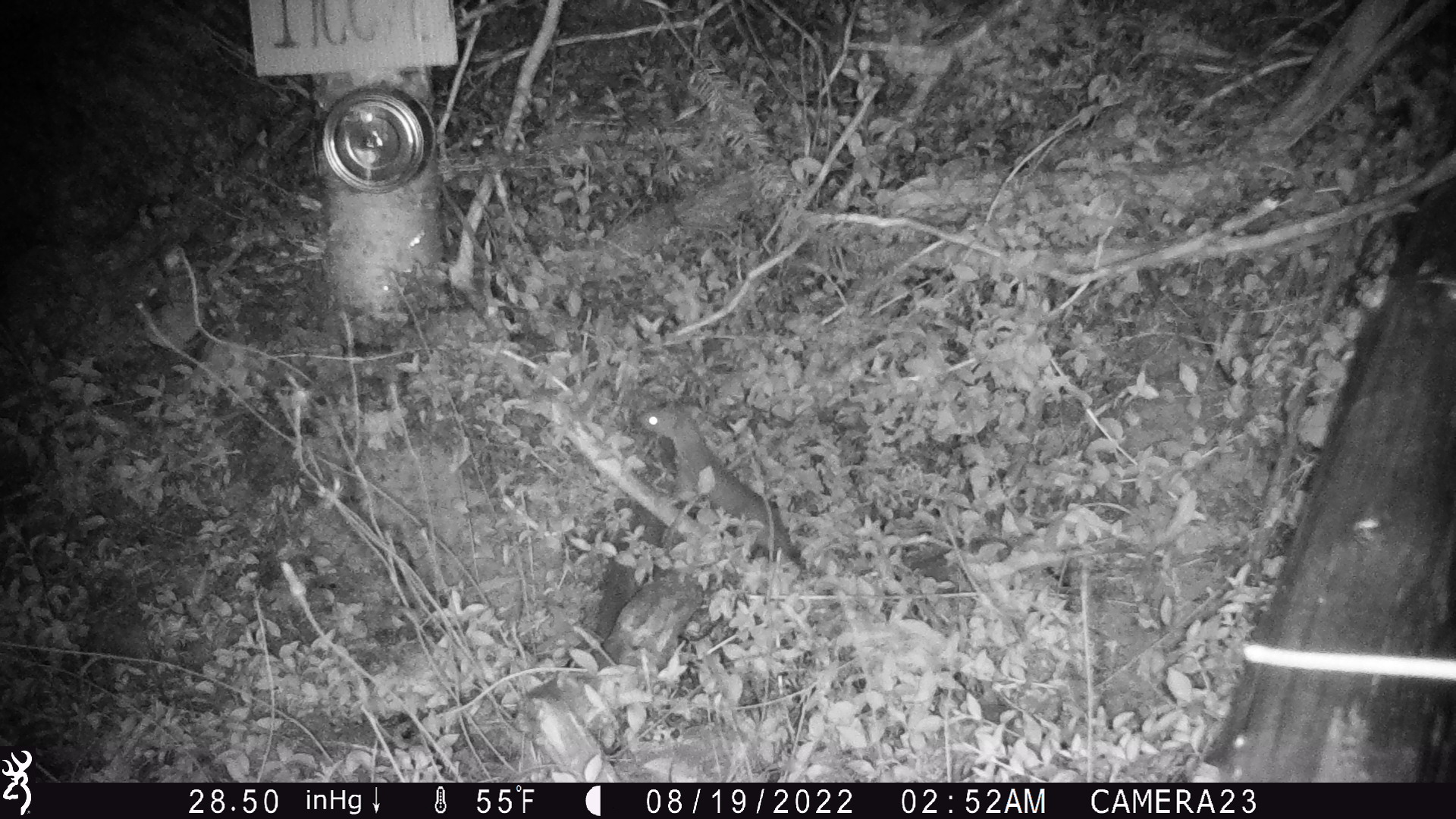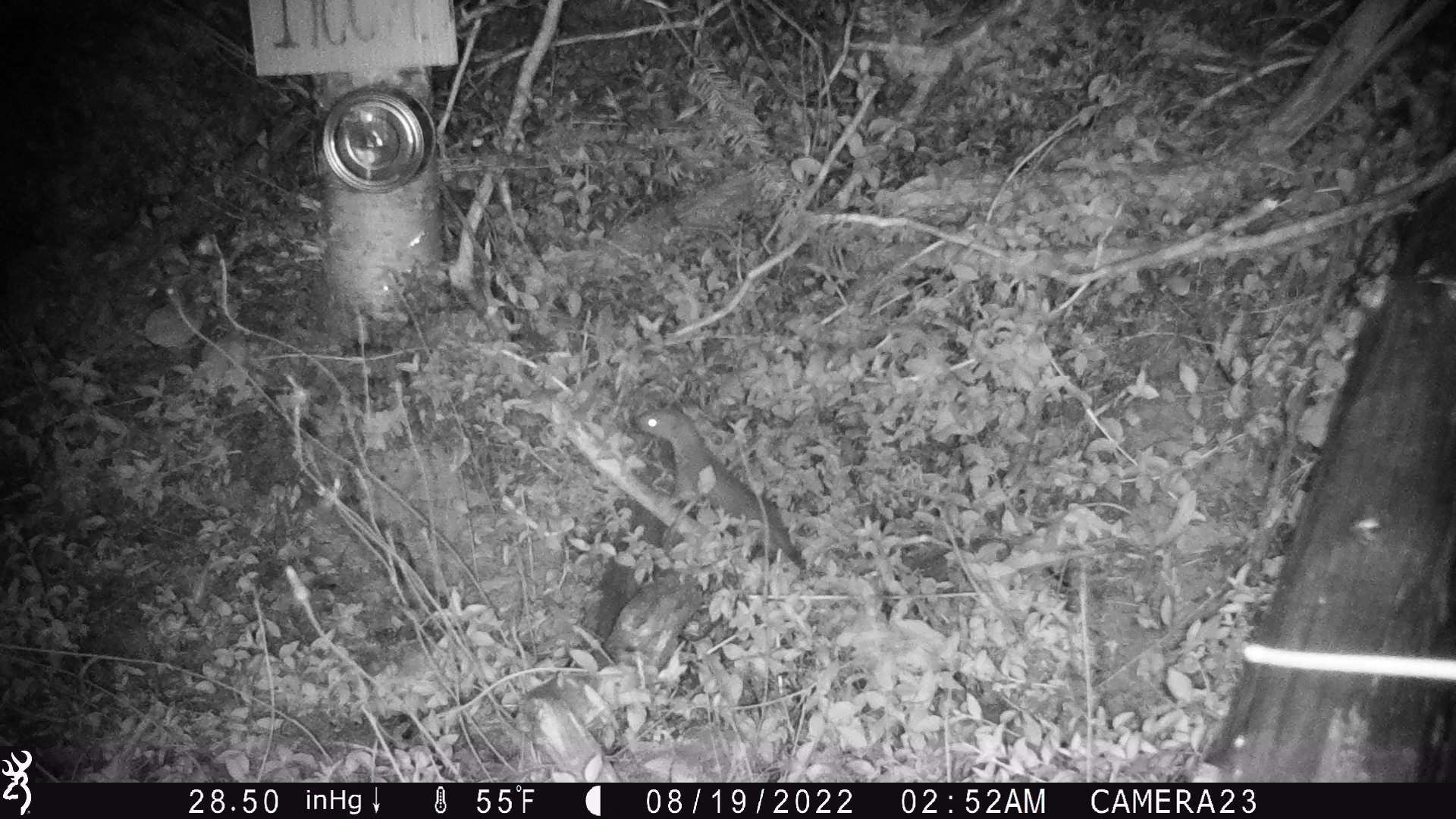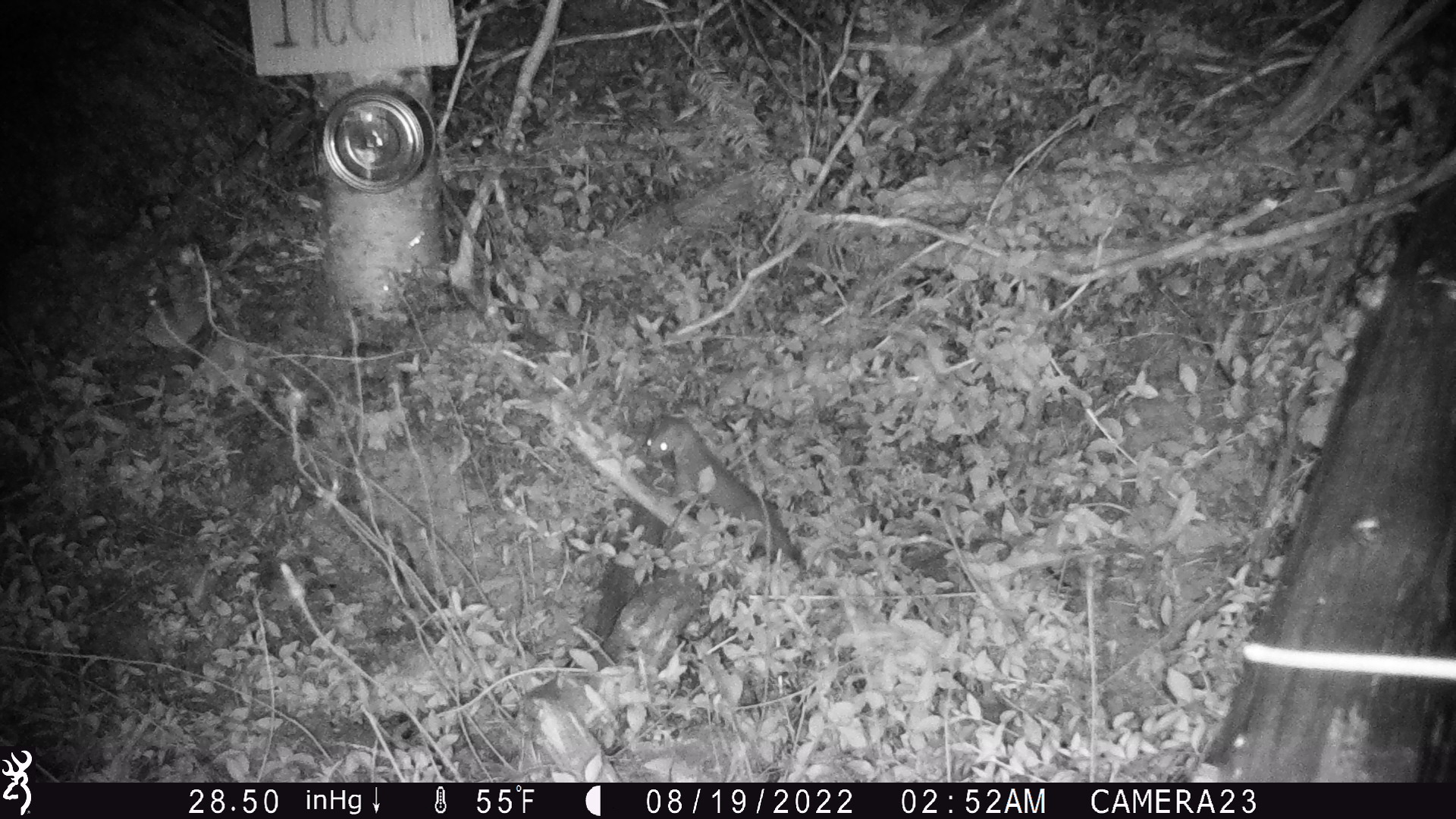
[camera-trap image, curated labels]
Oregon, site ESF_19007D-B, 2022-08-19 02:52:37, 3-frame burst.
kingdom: Animalia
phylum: Chordata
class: Mammalia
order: Carnivora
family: Mustelidae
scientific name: Mustelidae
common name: weasel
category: weasel family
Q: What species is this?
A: Weasel family (weasel) (Mustelidae).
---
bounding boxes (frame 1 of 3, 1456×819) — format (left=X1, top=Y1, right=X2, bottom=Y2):
weasel family: (left=622, top=398, right=814, bottom=593)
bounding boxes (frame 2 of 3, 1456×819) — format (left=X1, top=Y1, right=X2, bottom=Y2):
weasel family: (left=614, top=397, right=822, bottom=595)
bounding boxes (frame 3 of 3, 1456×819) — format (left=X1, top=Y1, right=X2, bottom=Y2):
weasel family: (left=613, top=407, right=829, bottom=588)